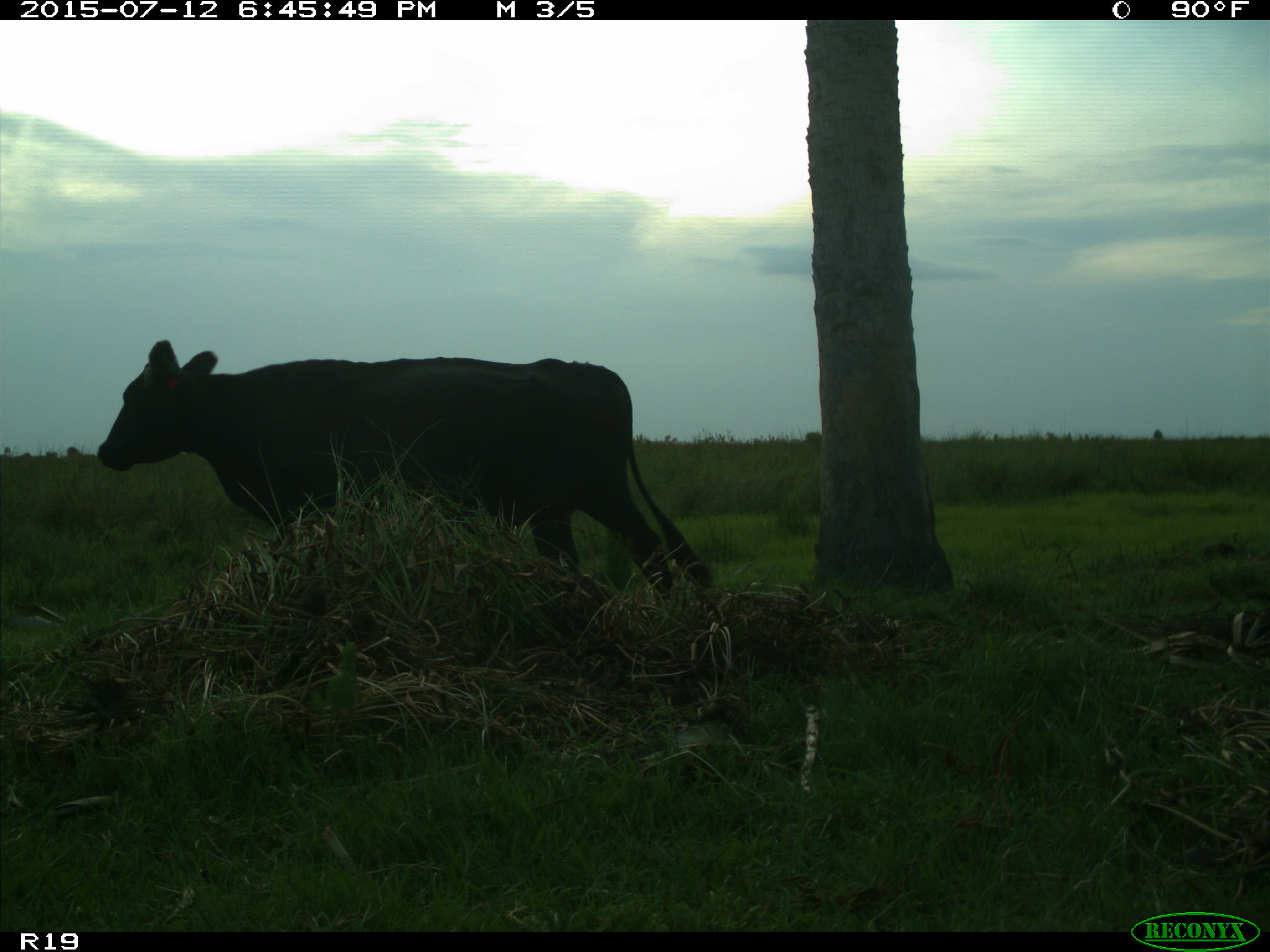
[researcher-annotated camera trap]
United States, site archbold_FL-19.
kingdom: Animalia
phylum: Chordata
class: Mammalia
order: Artiodactyla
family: Bovidae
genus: Bos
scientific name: Bos taurus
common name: domestic cow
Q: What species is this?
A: Bos taurus (domestic cow).